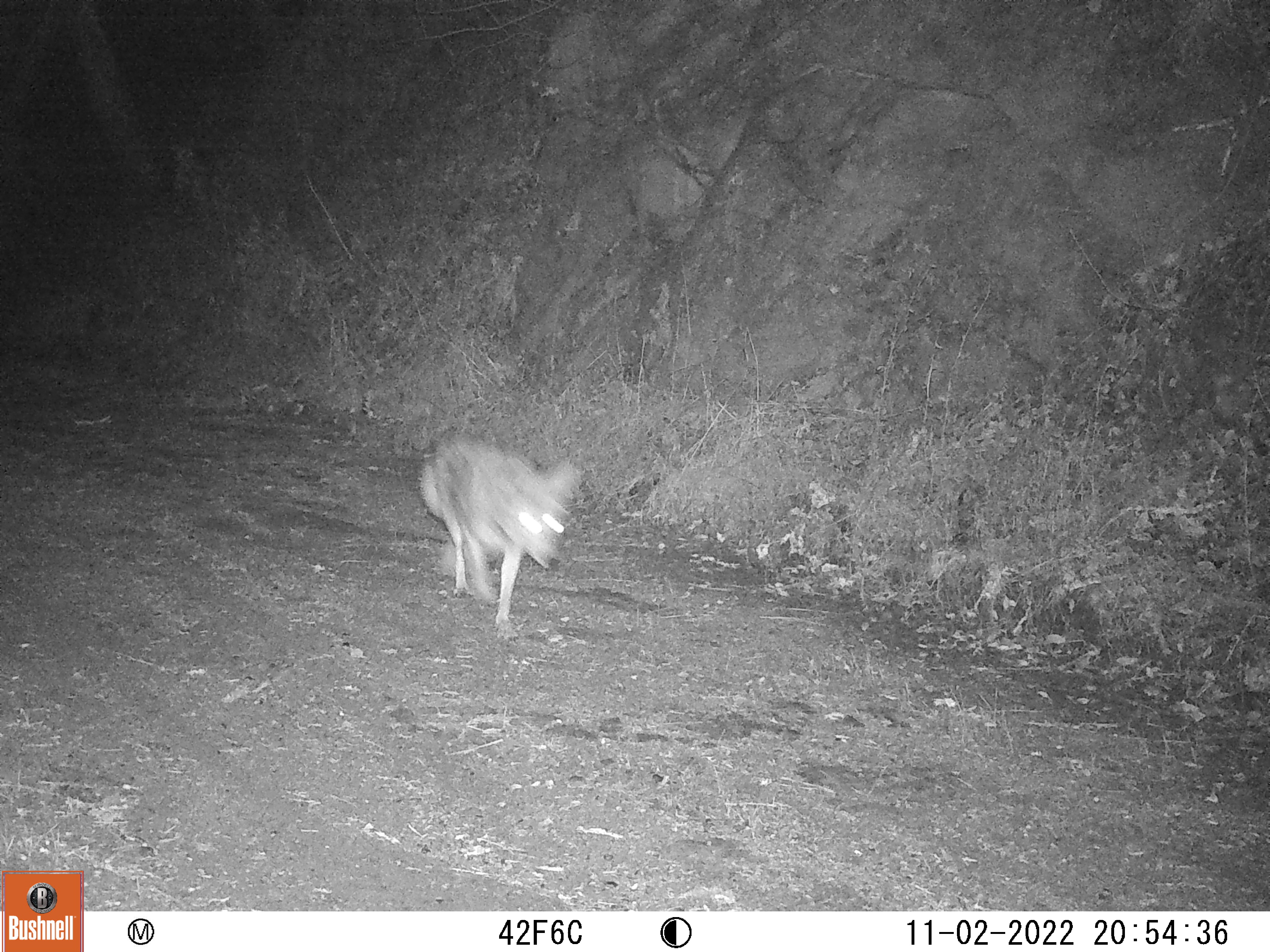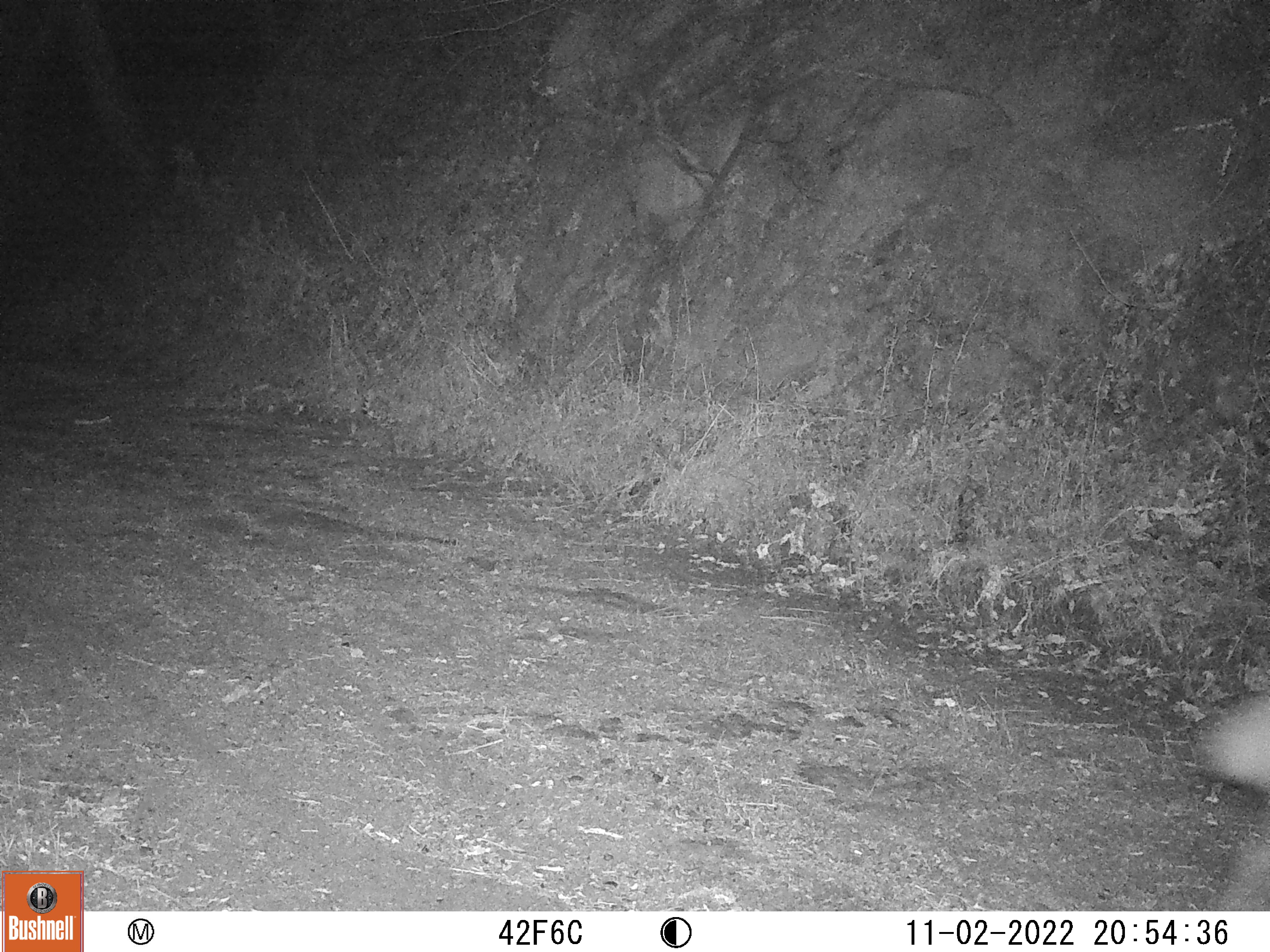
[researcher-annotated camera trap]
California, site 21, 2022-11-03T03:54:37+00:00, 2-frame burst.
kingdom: Animalia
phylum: Chordata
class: Mammalia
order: Carnivora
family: Canidae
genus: Canis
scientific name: Canis latrans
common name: coyote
Coyote (Canis latrans).